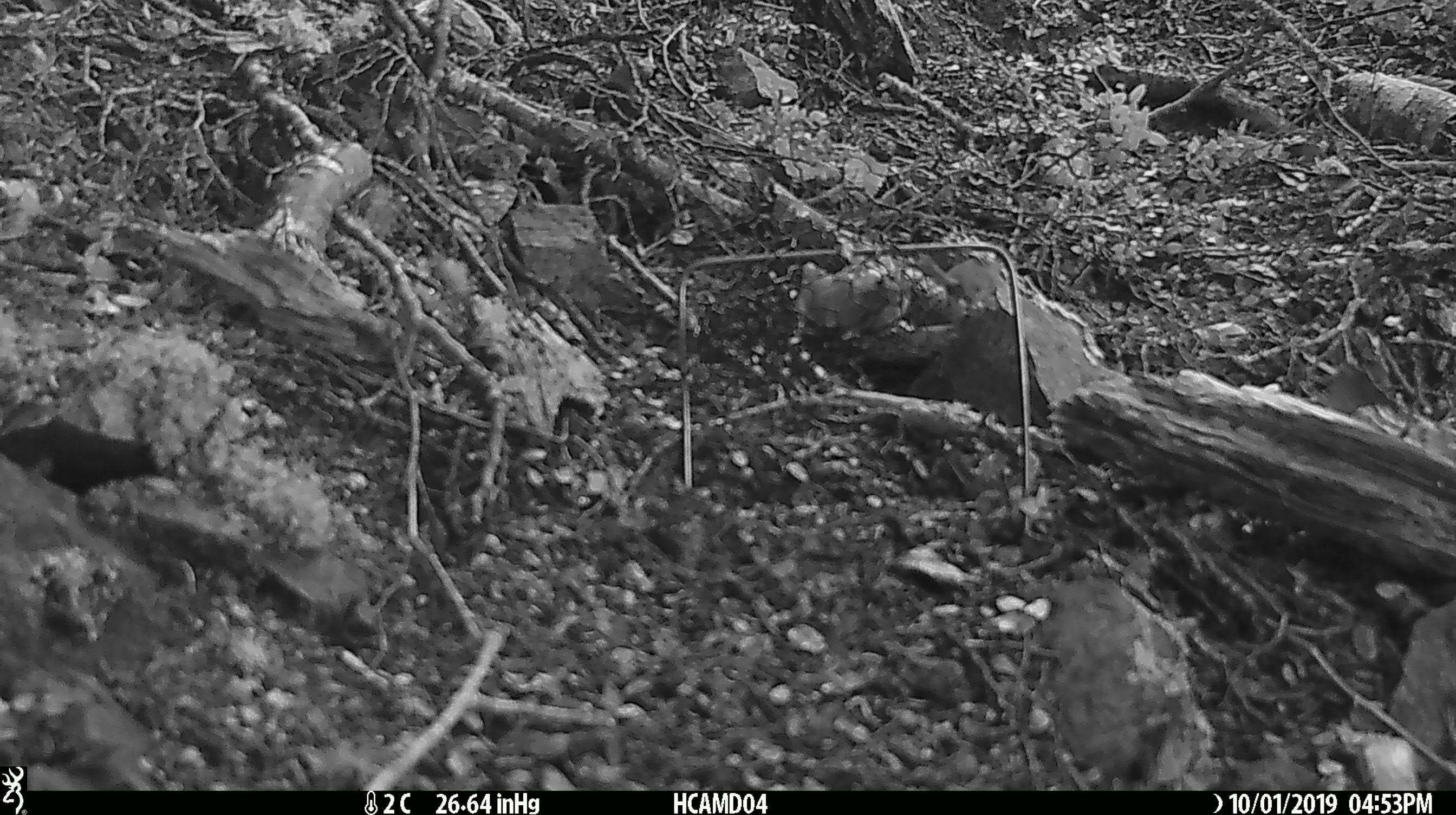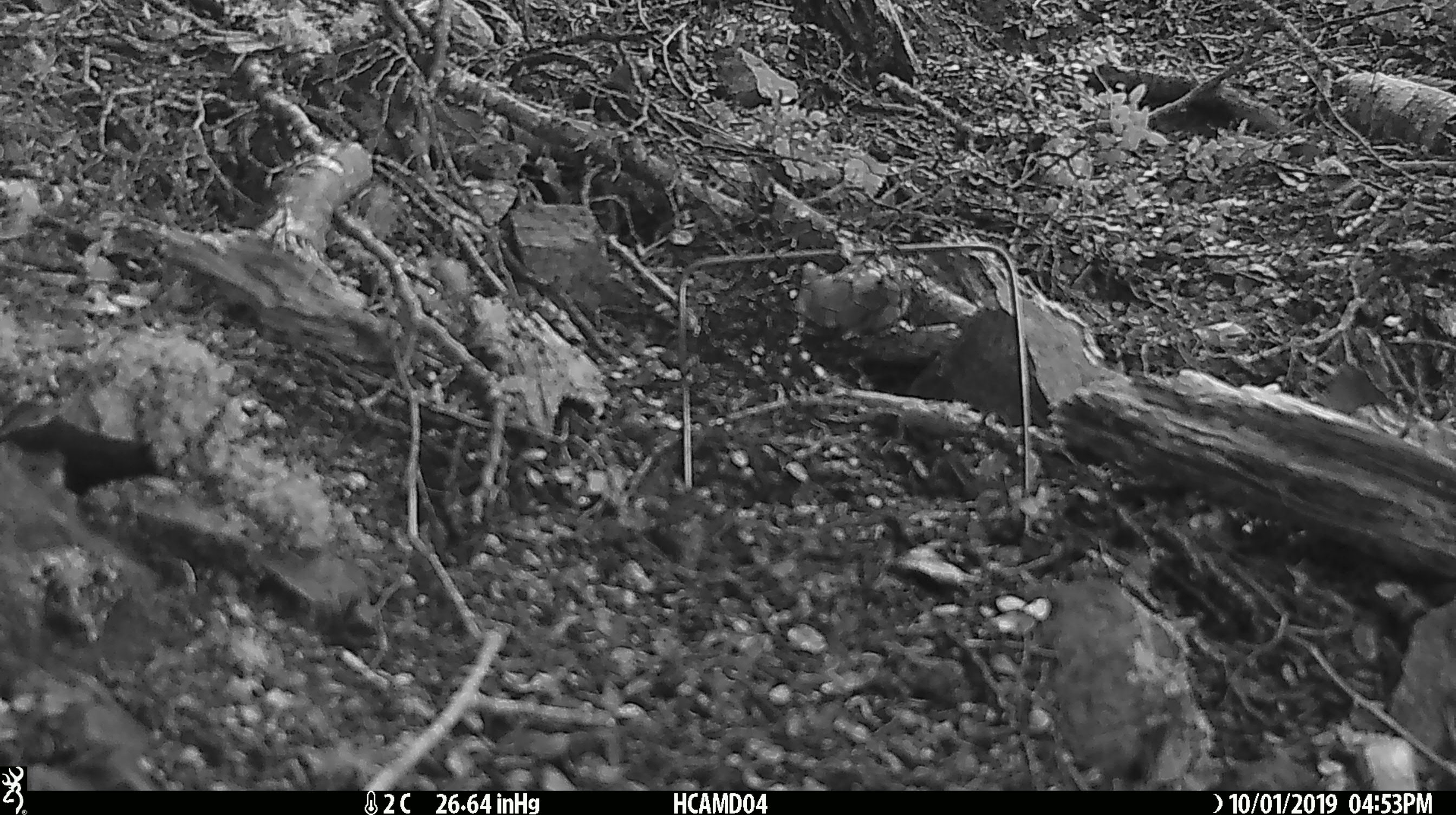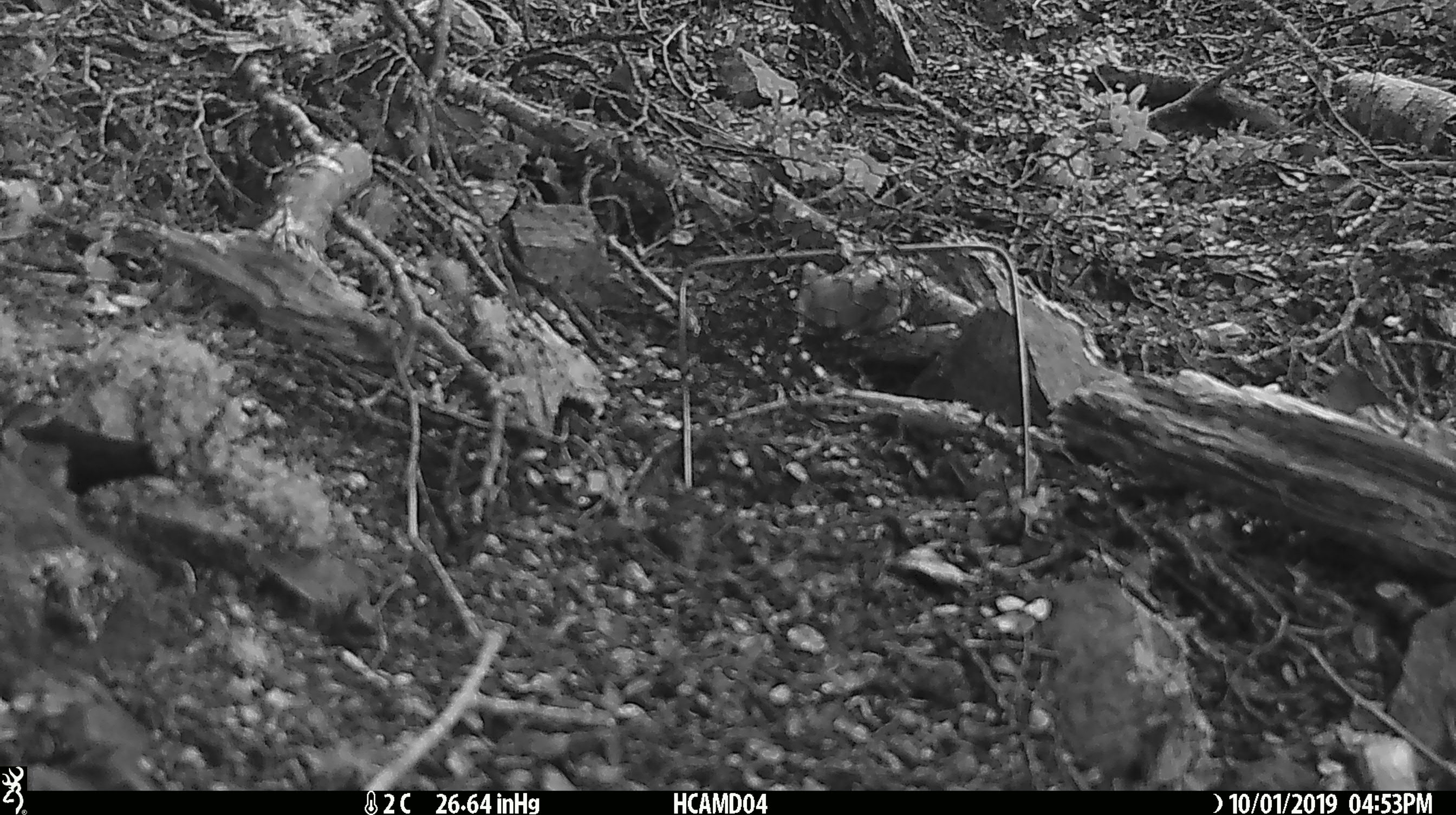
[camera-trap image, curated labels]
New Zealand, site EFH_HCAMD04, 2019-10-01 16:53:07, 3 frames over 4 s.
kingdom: Animalia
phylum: Chordata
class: Mammalia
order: Rodentia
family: Muridae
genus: Mus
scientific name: Mus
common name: mouse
Mouse (Mus).